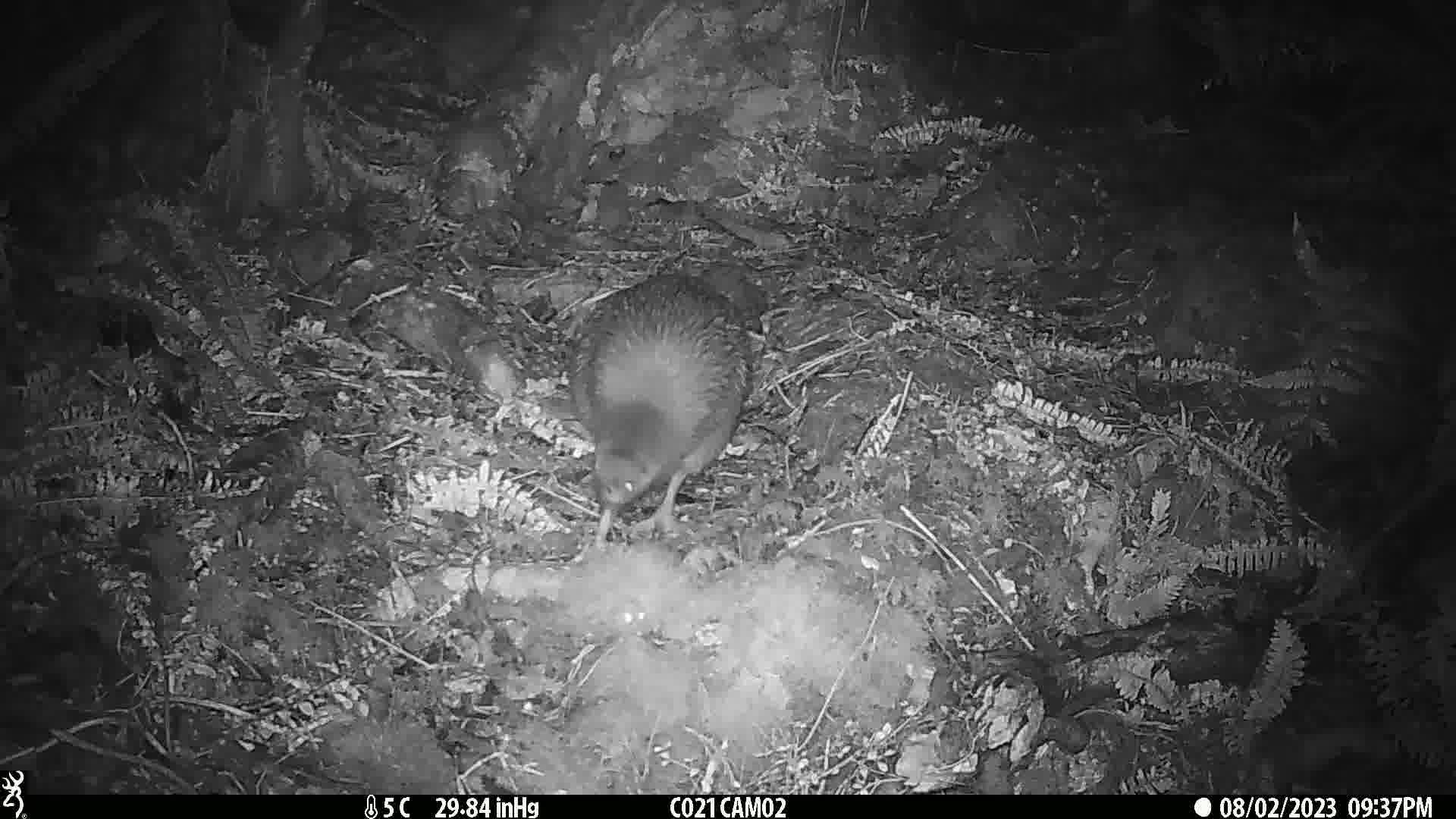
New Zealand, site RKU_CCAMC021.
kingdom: Animalia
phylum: Chordata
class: Aves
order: Apterygiformes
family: Apterygidae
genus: Apteryx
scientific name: Apteryx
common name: kiwi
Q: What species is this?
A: Kiwi (Apteryx).